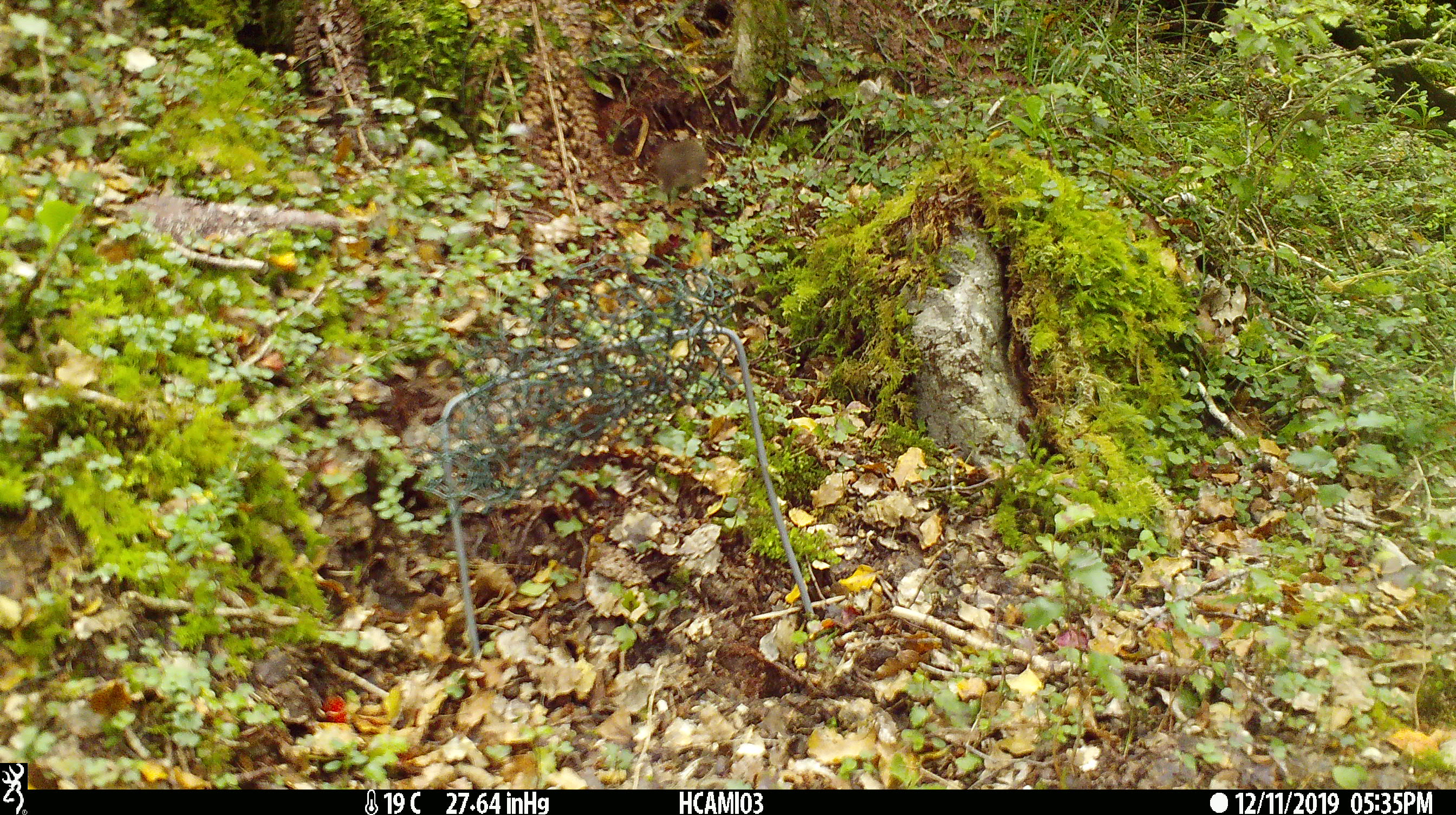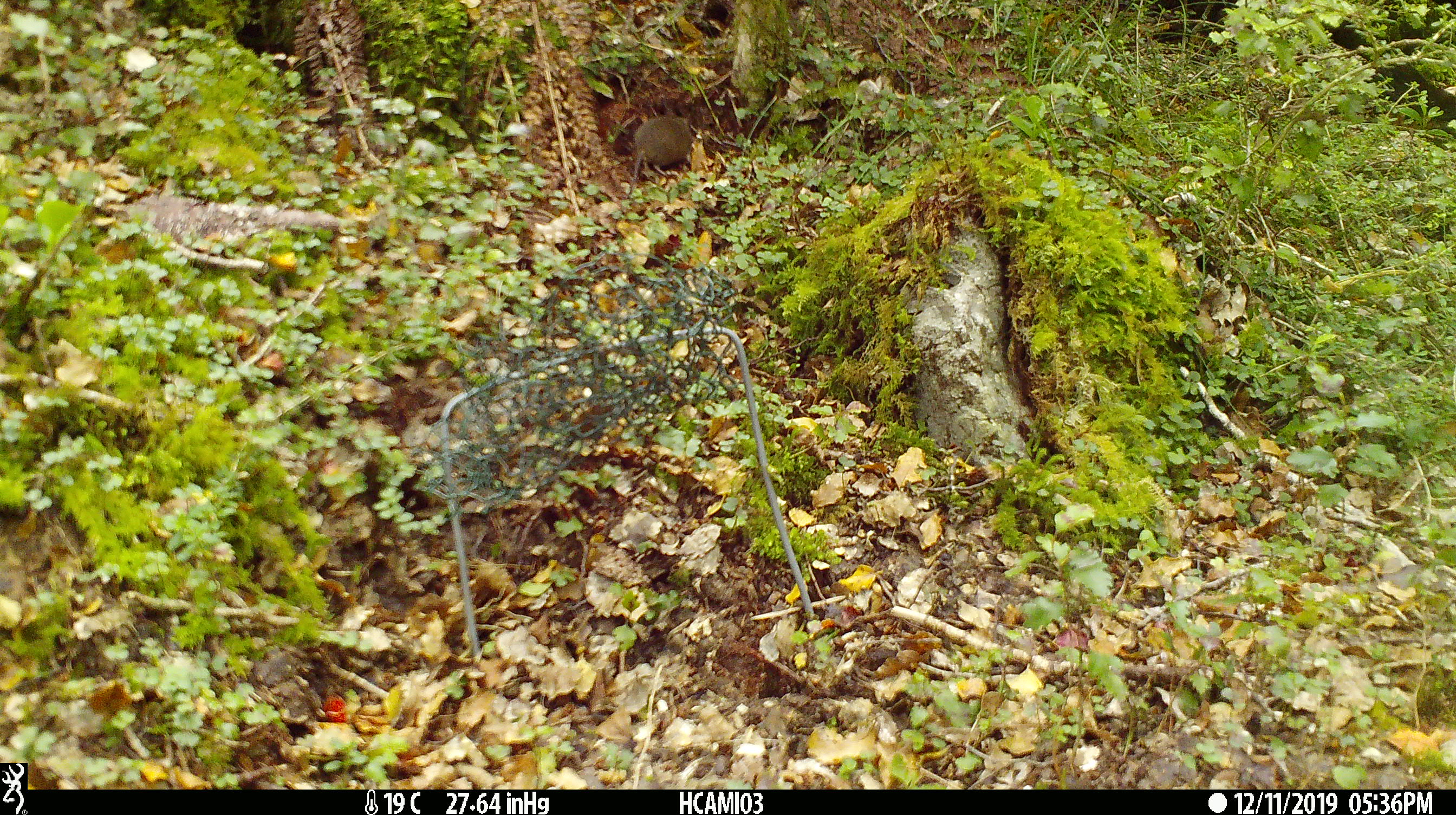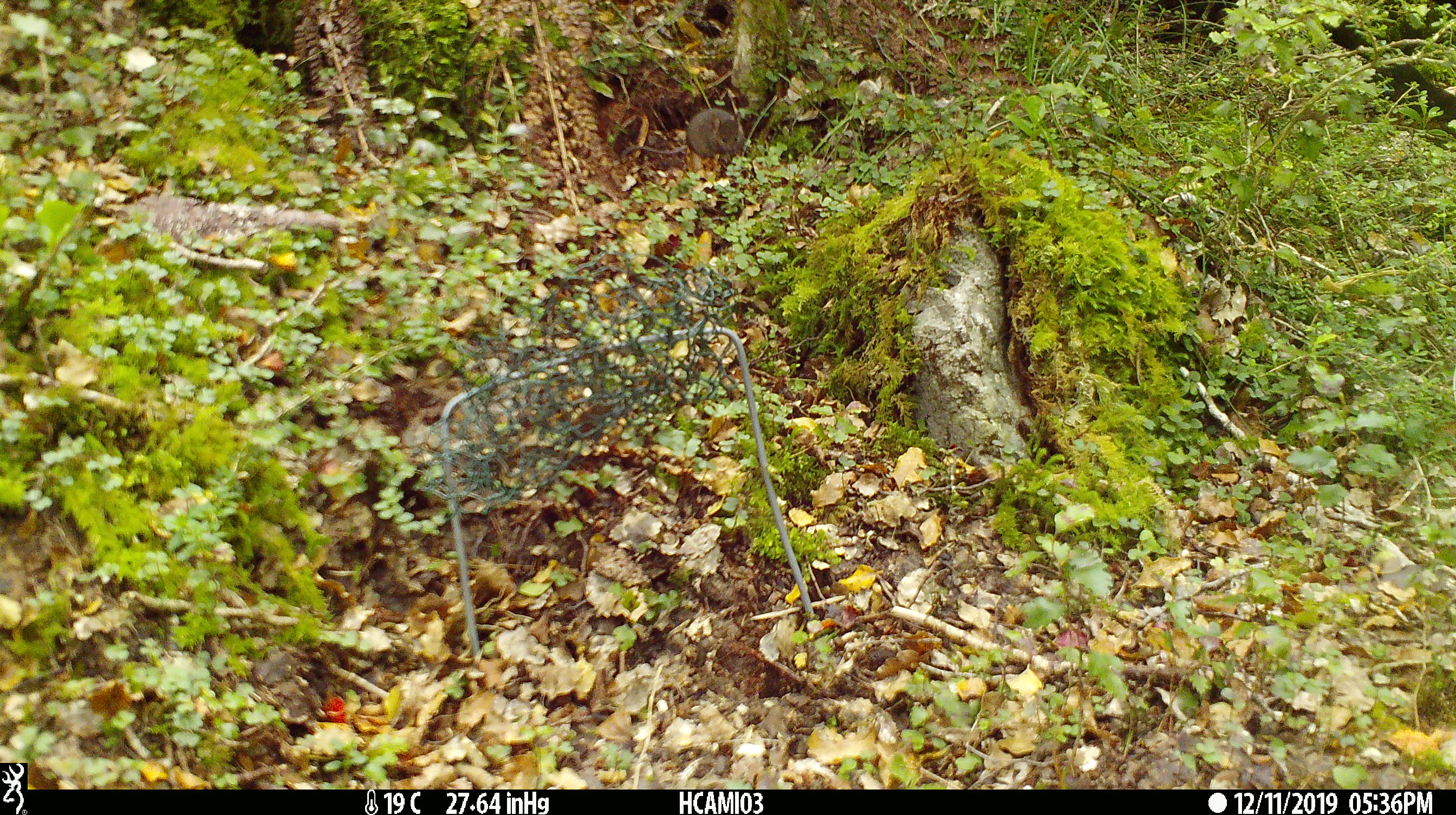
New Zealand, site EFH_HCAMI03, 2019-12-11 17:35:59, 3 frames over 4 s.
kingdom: Animalia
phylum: Chordata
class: Mammalia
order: Rodentia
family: Muridae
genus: Mus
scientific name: Mus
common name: mouse